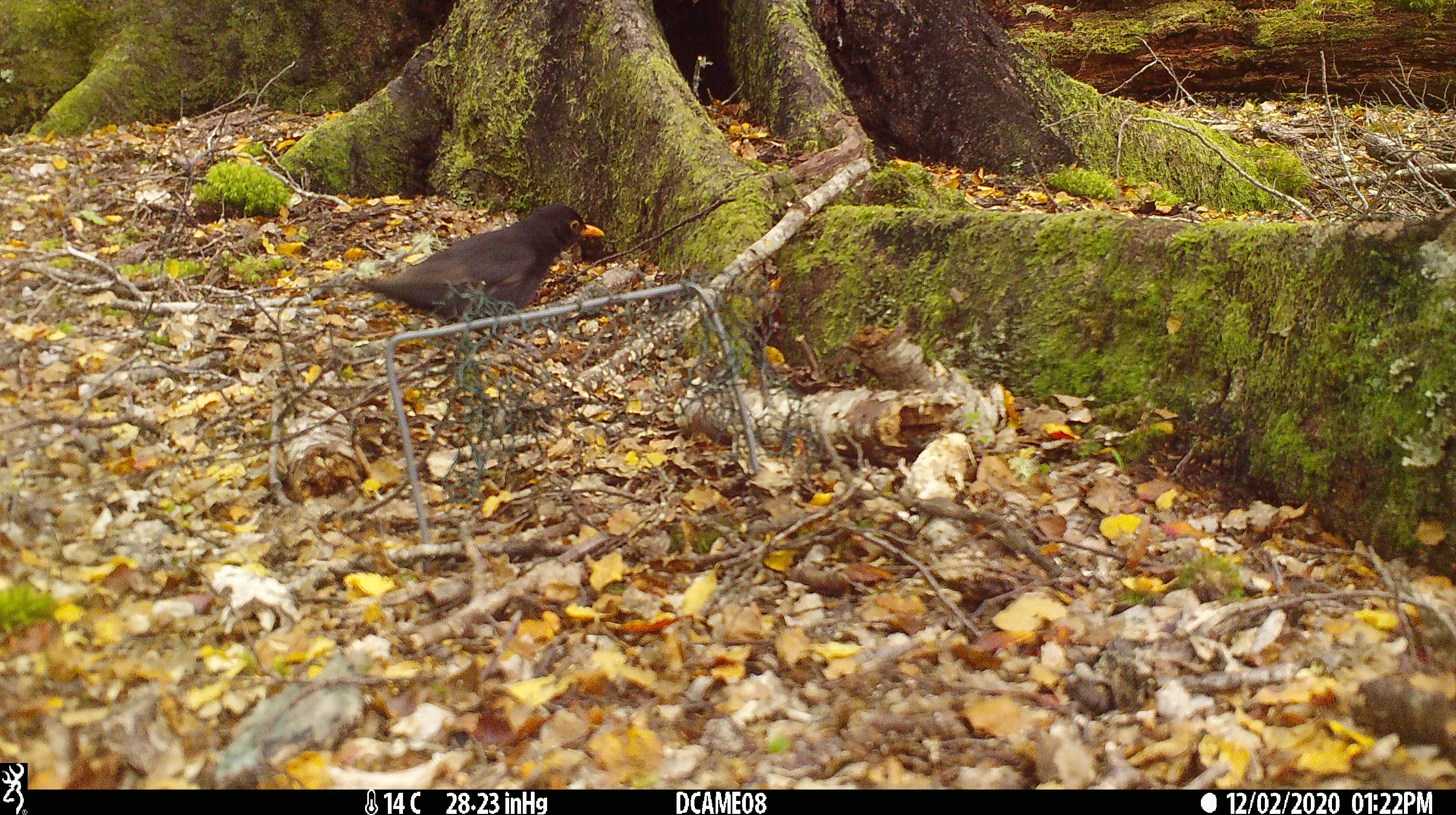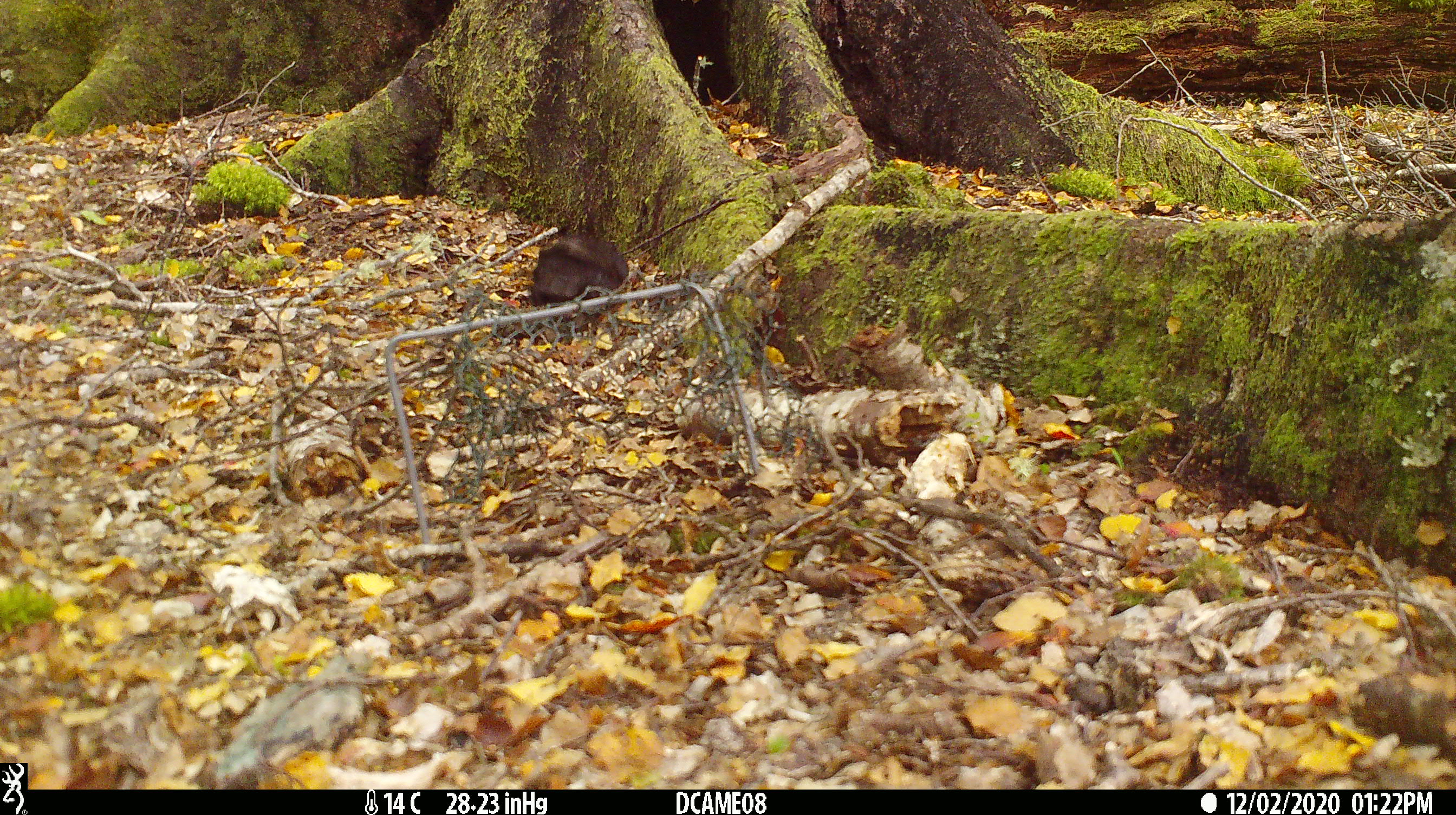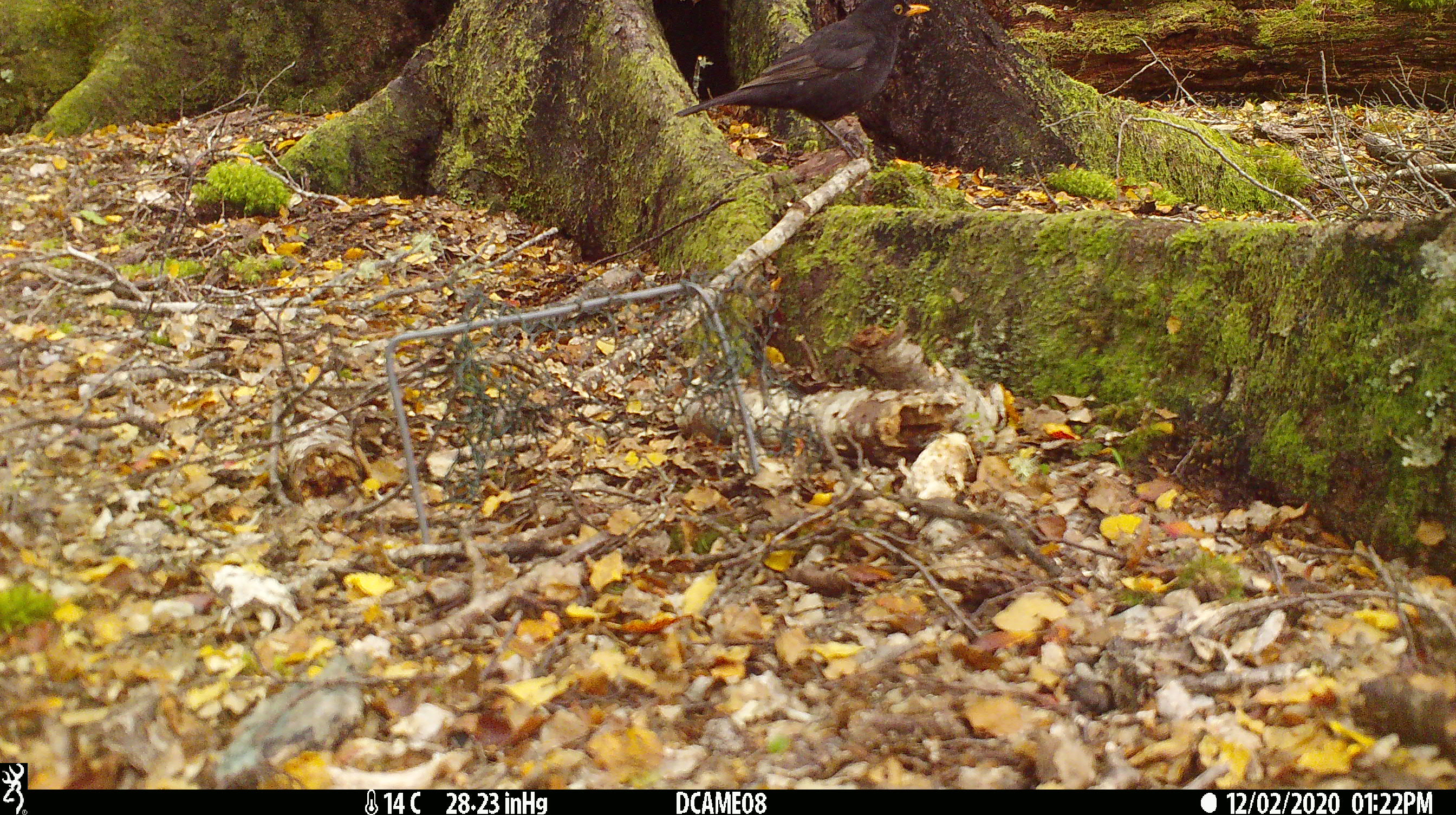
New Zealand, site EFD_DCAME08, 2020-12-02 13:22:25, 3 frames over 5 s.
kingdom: Animalia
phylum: Chordata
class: Aves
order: Passeriformes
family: Turdidae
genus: Turdus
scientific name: Turdus merula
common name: eurasian blackbird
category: blackbird